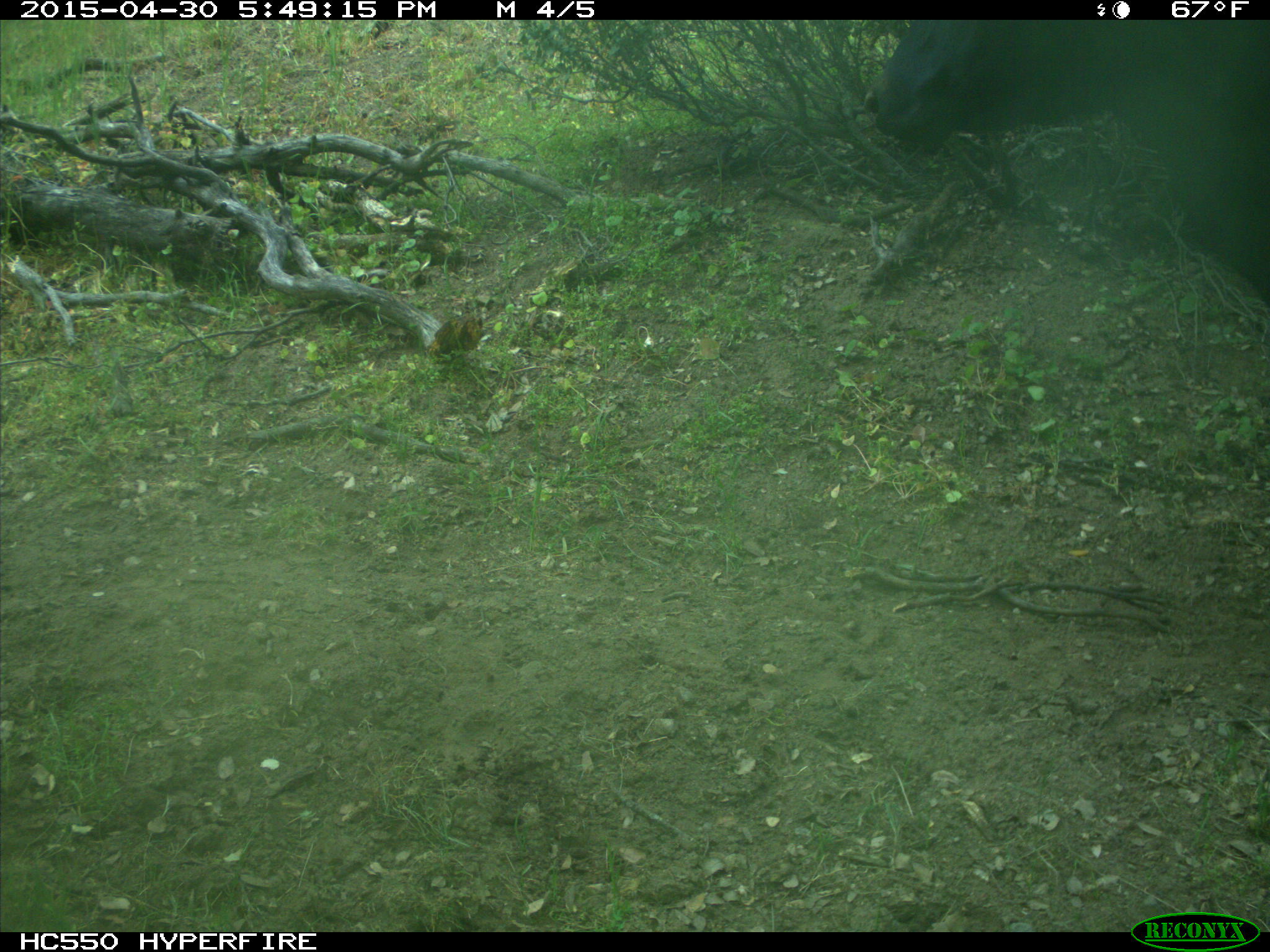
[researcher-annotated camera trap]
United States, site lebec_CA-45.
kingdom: Animalia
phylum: Chordata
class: Mammalia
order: Artiodactyla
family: Bovidae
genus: Bos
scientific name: Bos taurus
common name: domestic cow